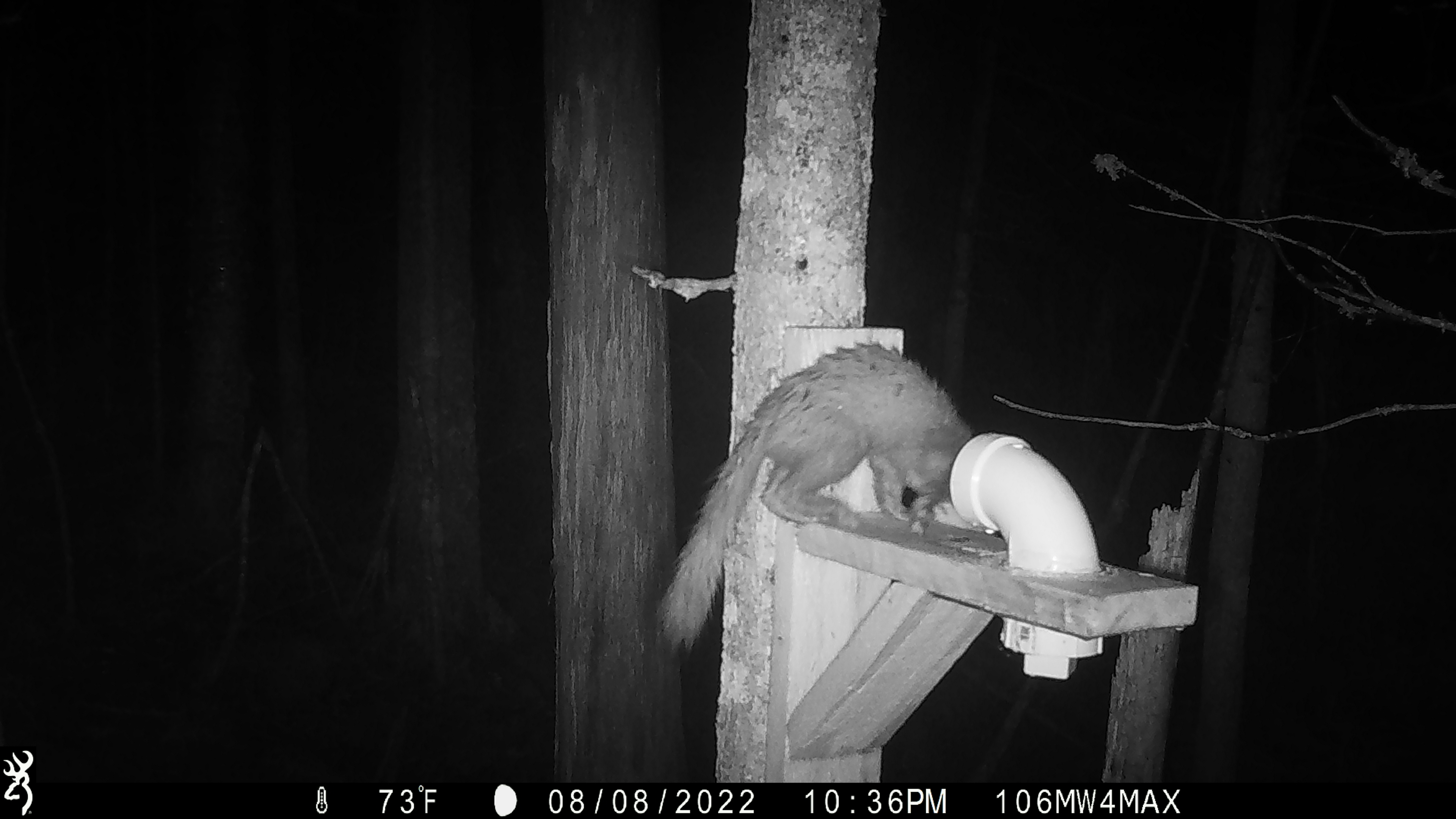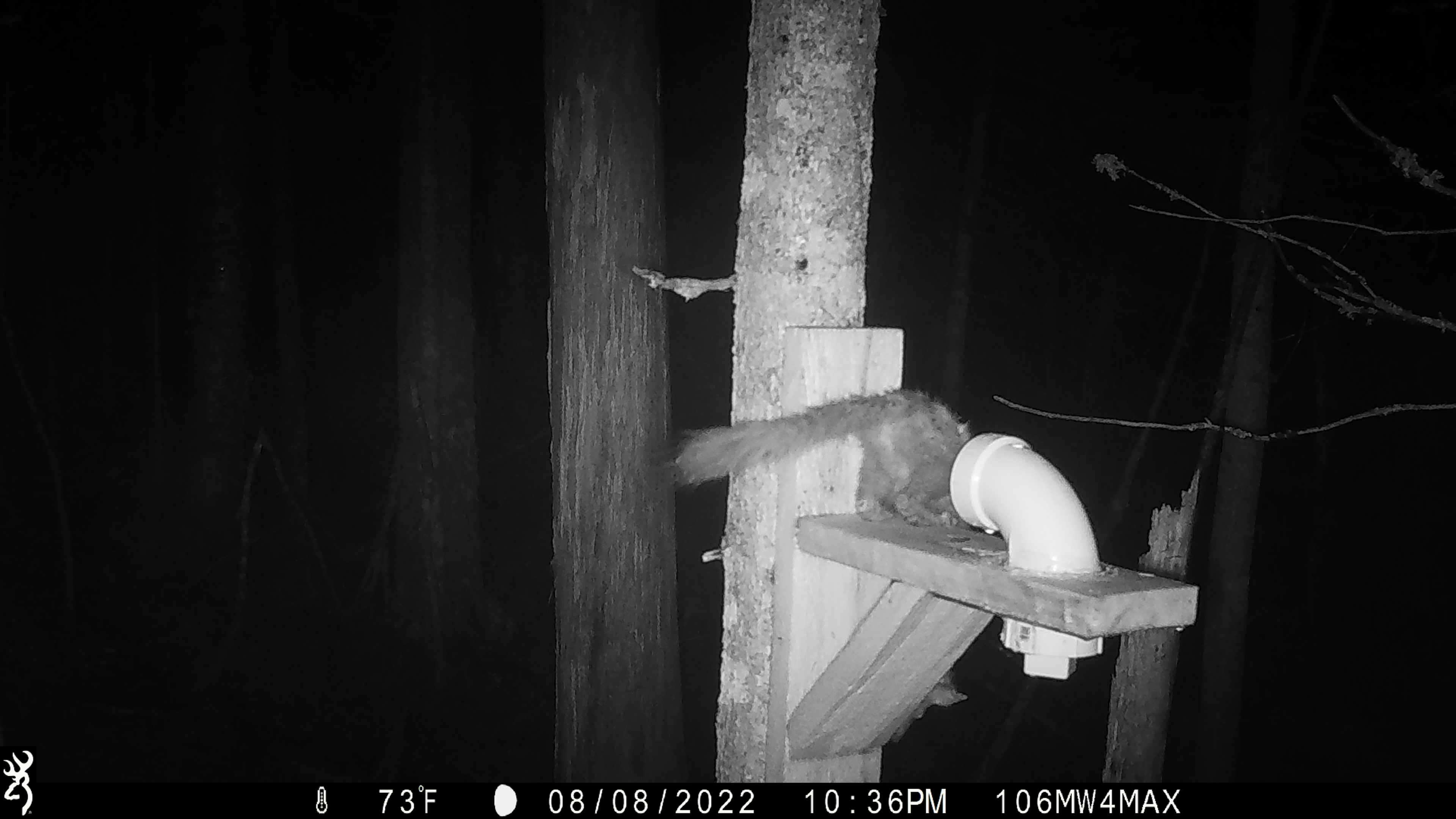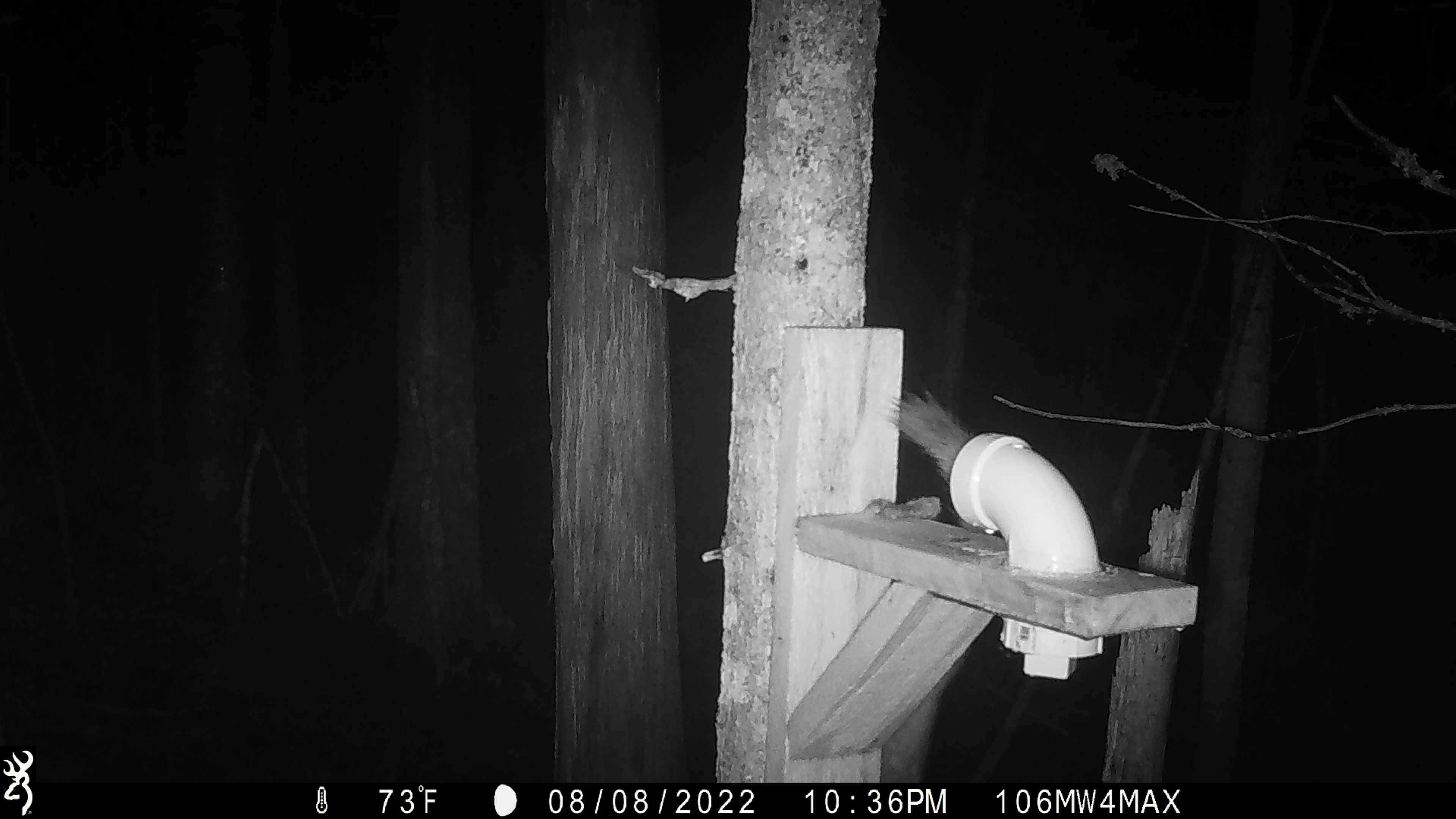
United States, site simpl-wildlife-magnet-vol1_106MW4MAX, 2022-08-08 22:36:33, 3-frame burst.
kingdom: Animalia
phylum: Chordata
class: Mammalia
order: Carnivora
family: Mustelidae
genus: Martes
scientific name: Martes americana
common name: american marten